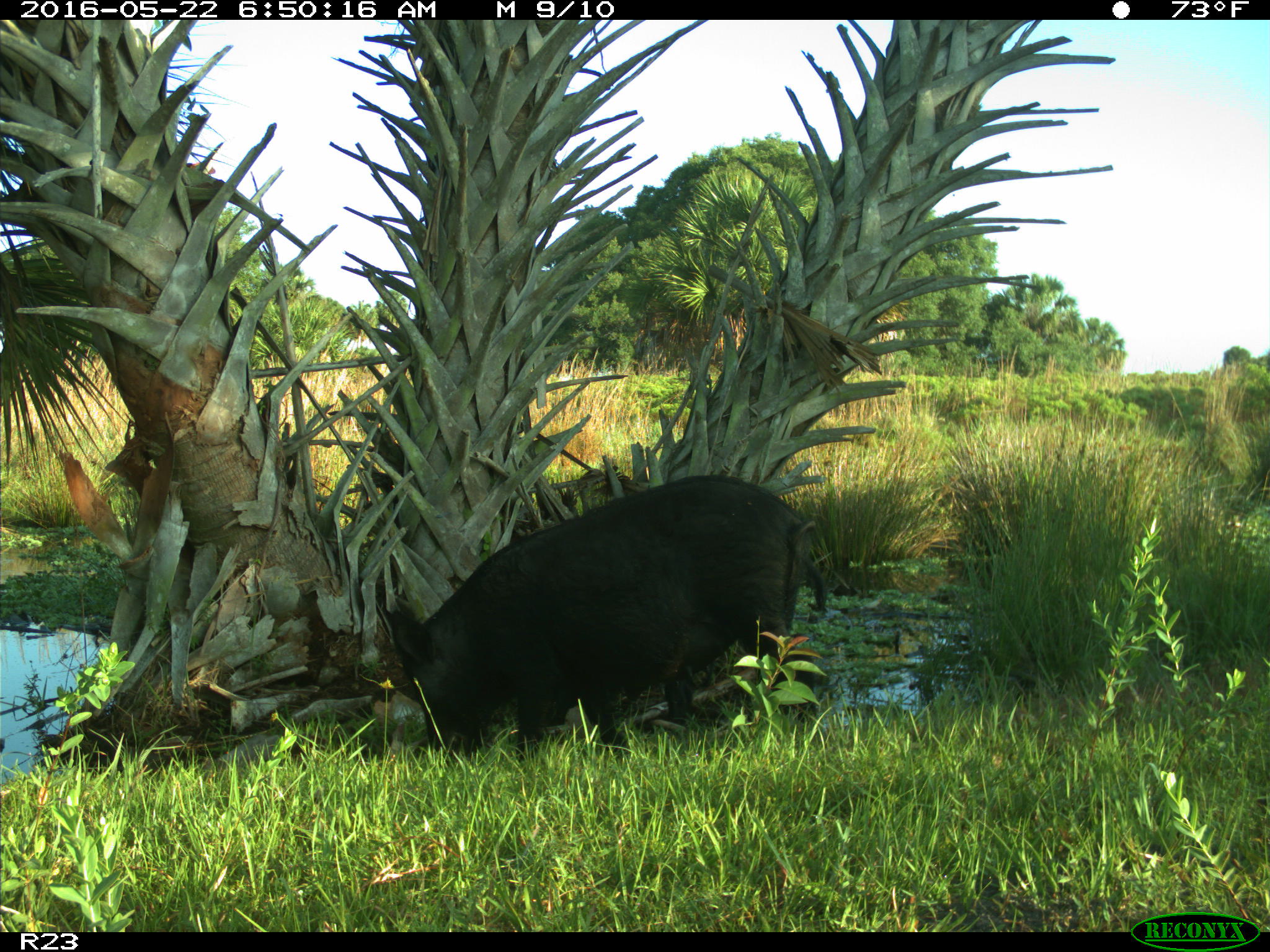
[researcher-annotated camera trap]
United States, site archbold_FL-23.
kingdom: Animalia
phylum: Chordata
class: Mammalia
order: Artiodactyla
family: Suidae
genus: Sus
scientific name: Sus scrofa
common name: wild boar